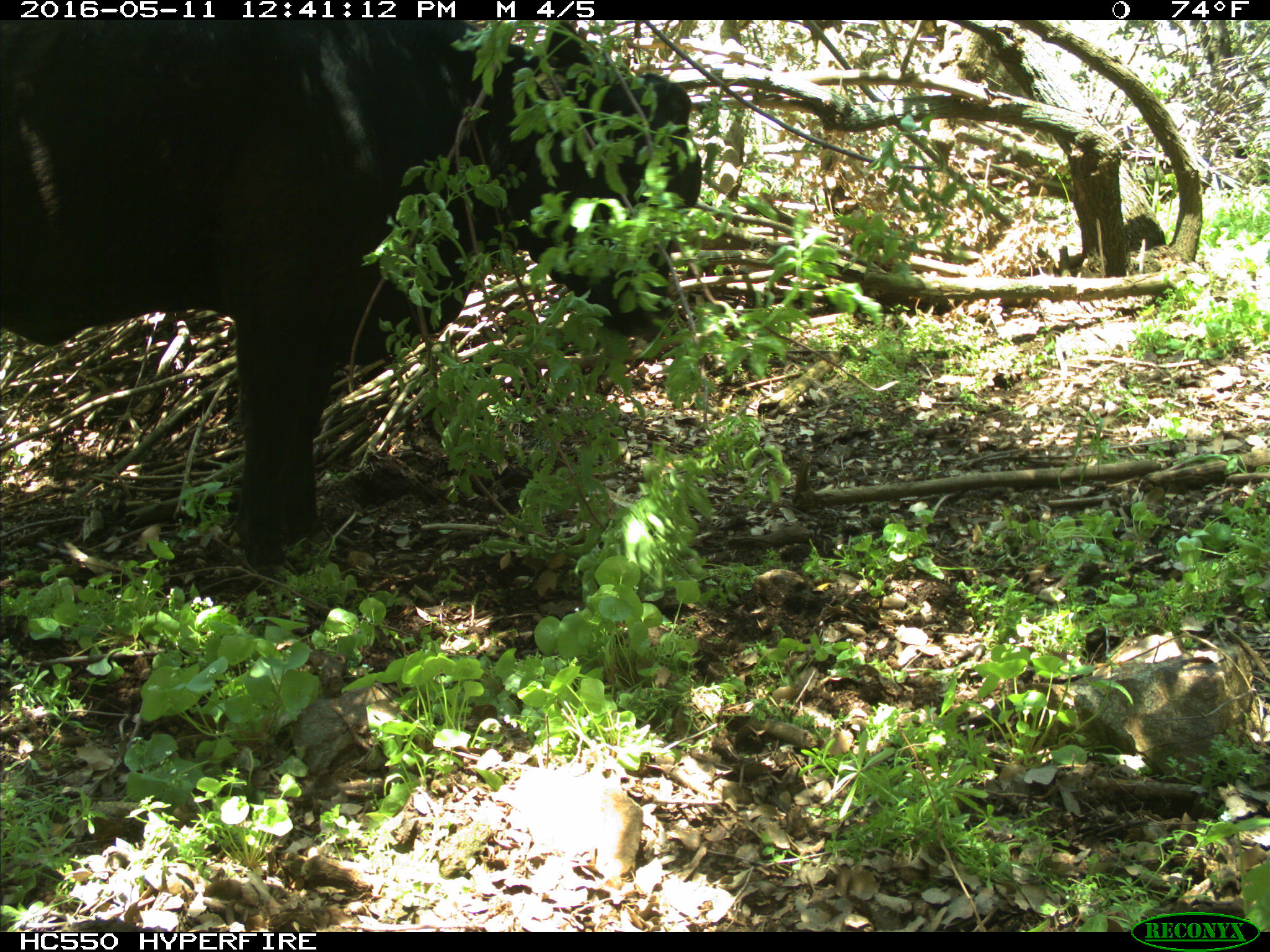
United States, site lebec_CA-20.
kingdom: Animalia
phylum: Chordata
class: Mammalia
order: Artiodactyla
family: Bovidae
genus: Bos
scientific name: Bos taurus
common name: domestic cow